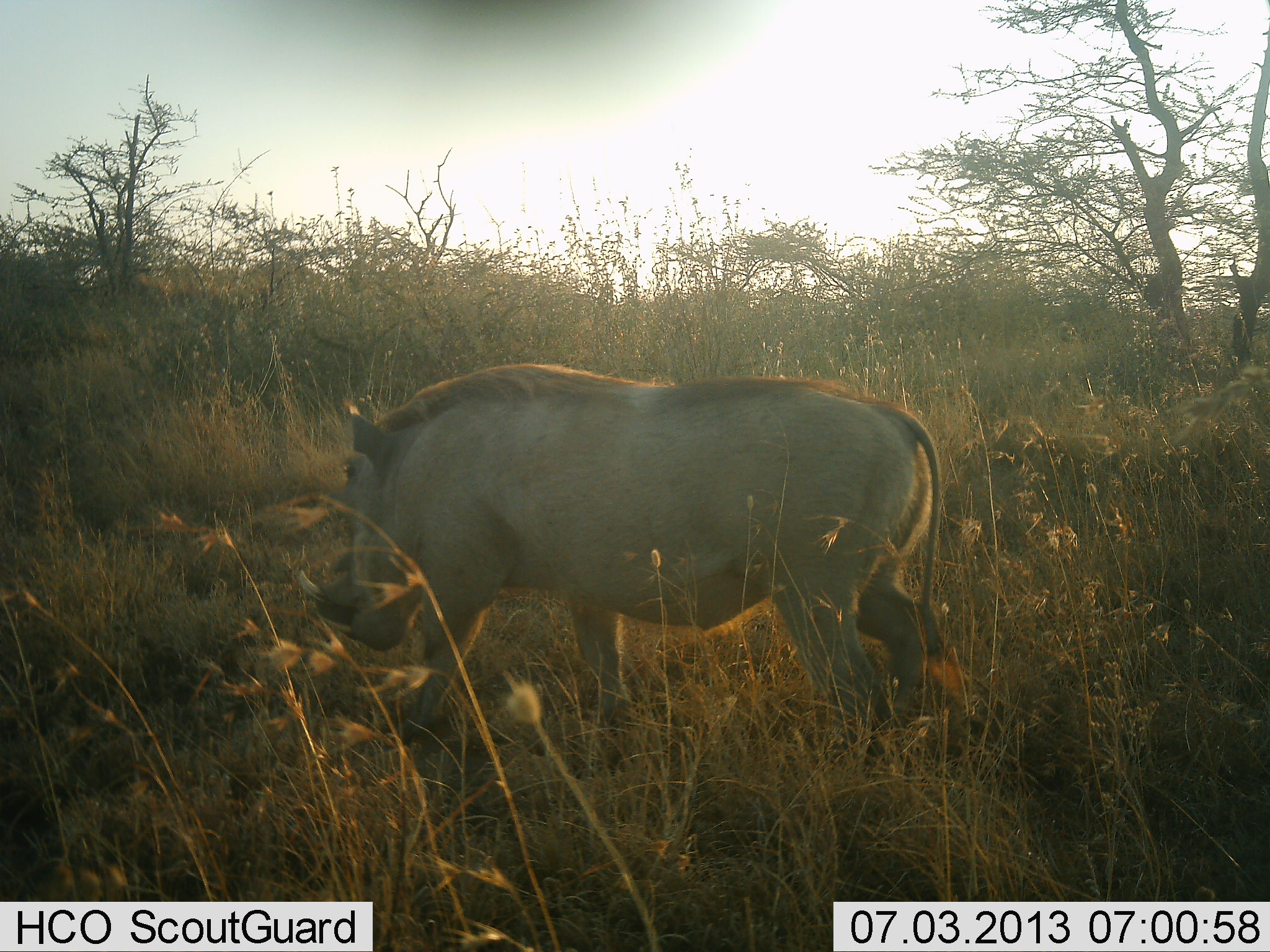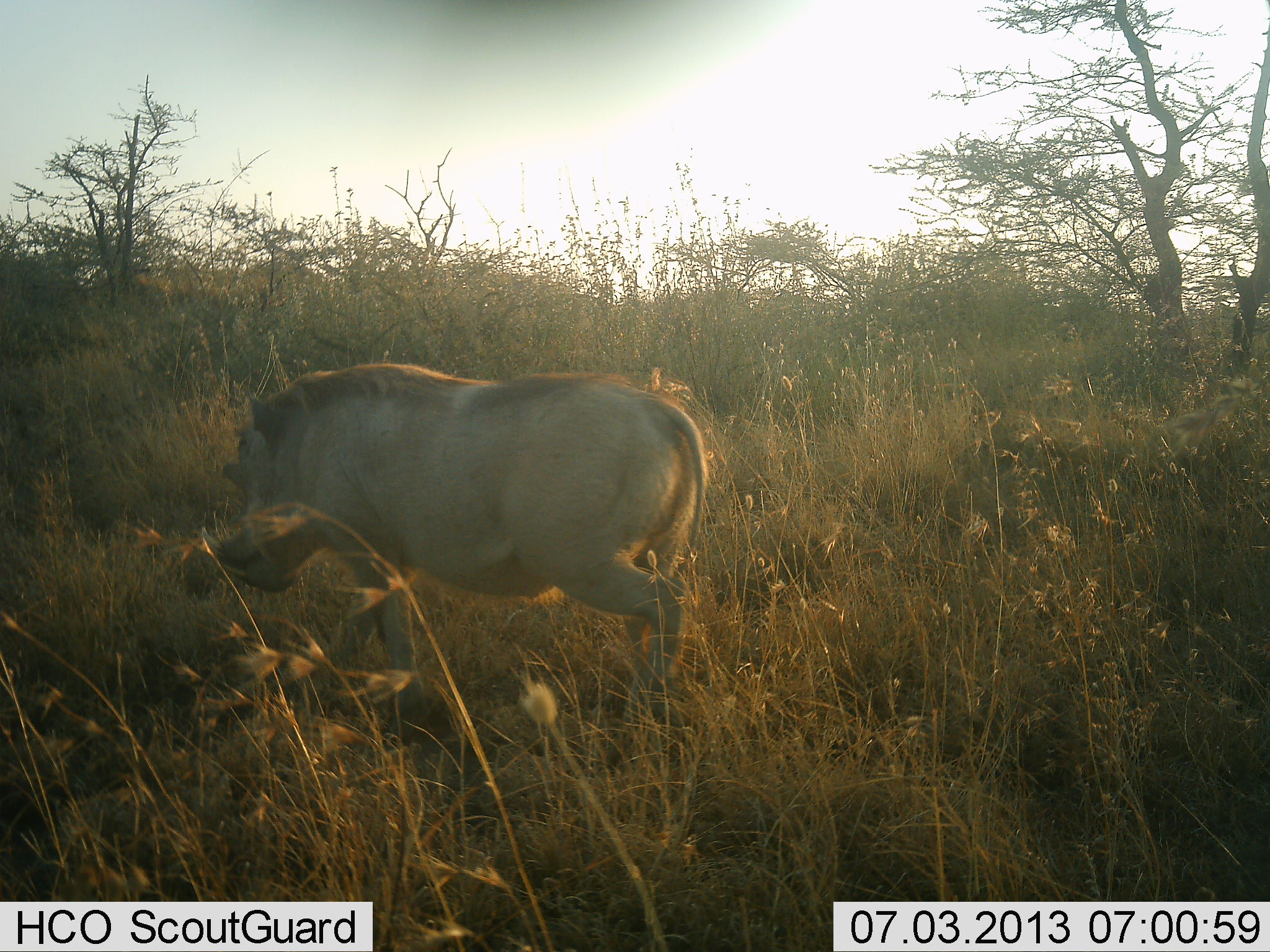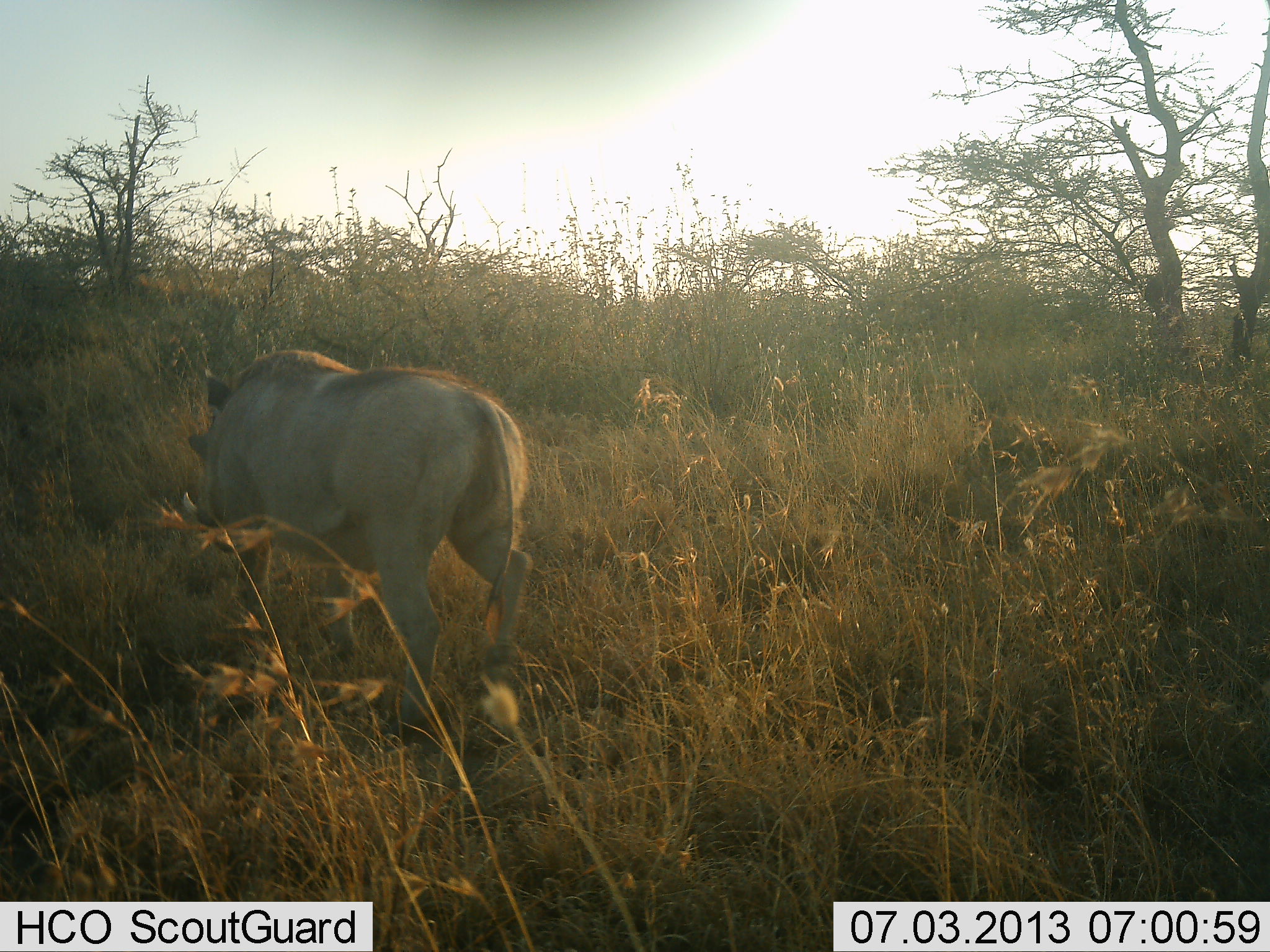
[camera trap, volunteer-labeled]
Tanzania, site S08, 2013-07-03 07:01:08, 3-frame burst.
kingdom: Animalia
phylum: Chordata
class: Mammalia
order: Artiodactyla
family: Suidae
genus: Phacochoerus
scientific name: Phacochoerus africanus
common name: warthog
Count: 1.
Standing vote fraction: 0%.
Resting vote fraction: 0%.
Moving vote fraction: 100%.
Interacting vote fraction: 0%.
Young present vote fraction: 0%.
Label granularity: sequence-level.